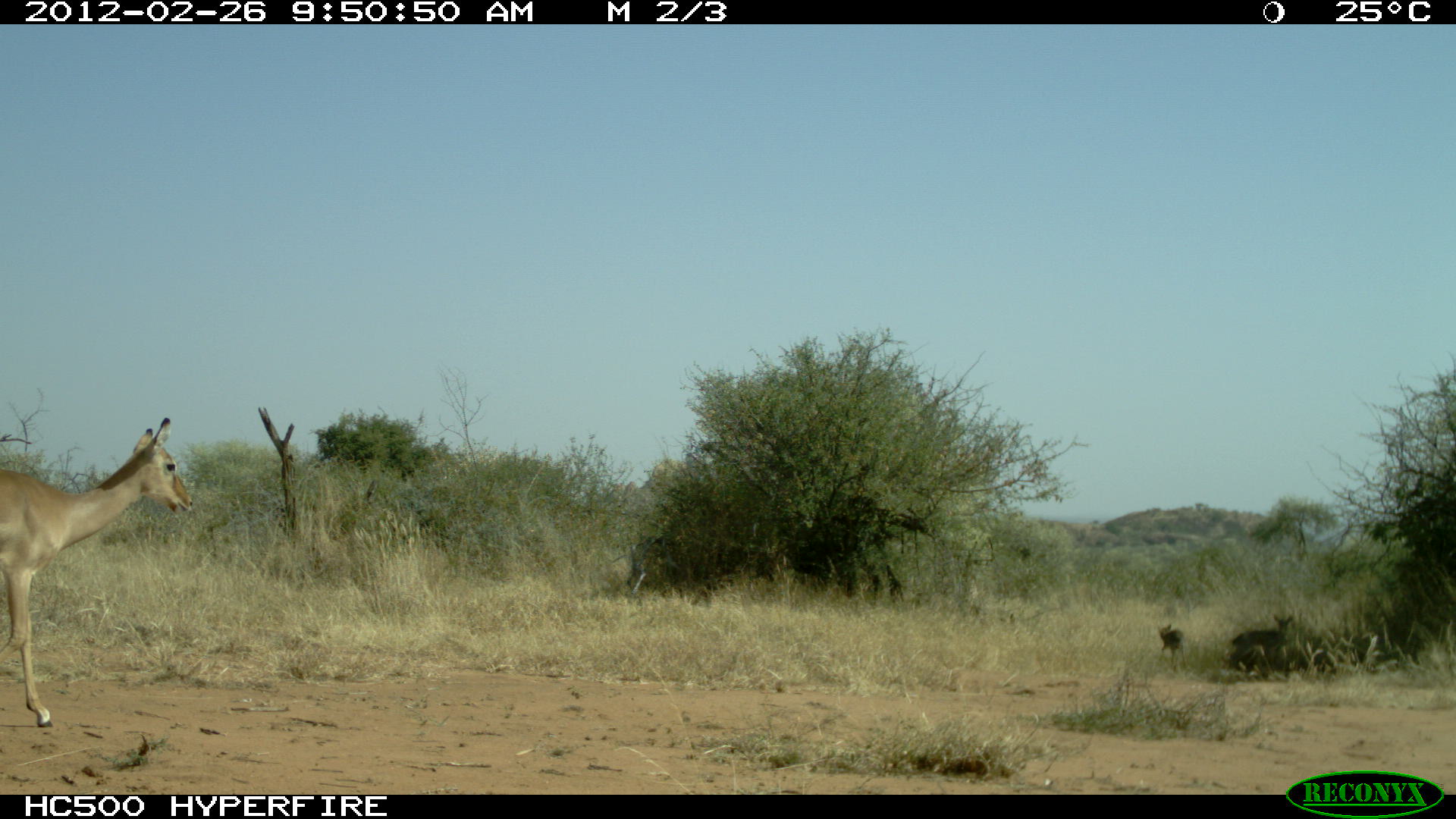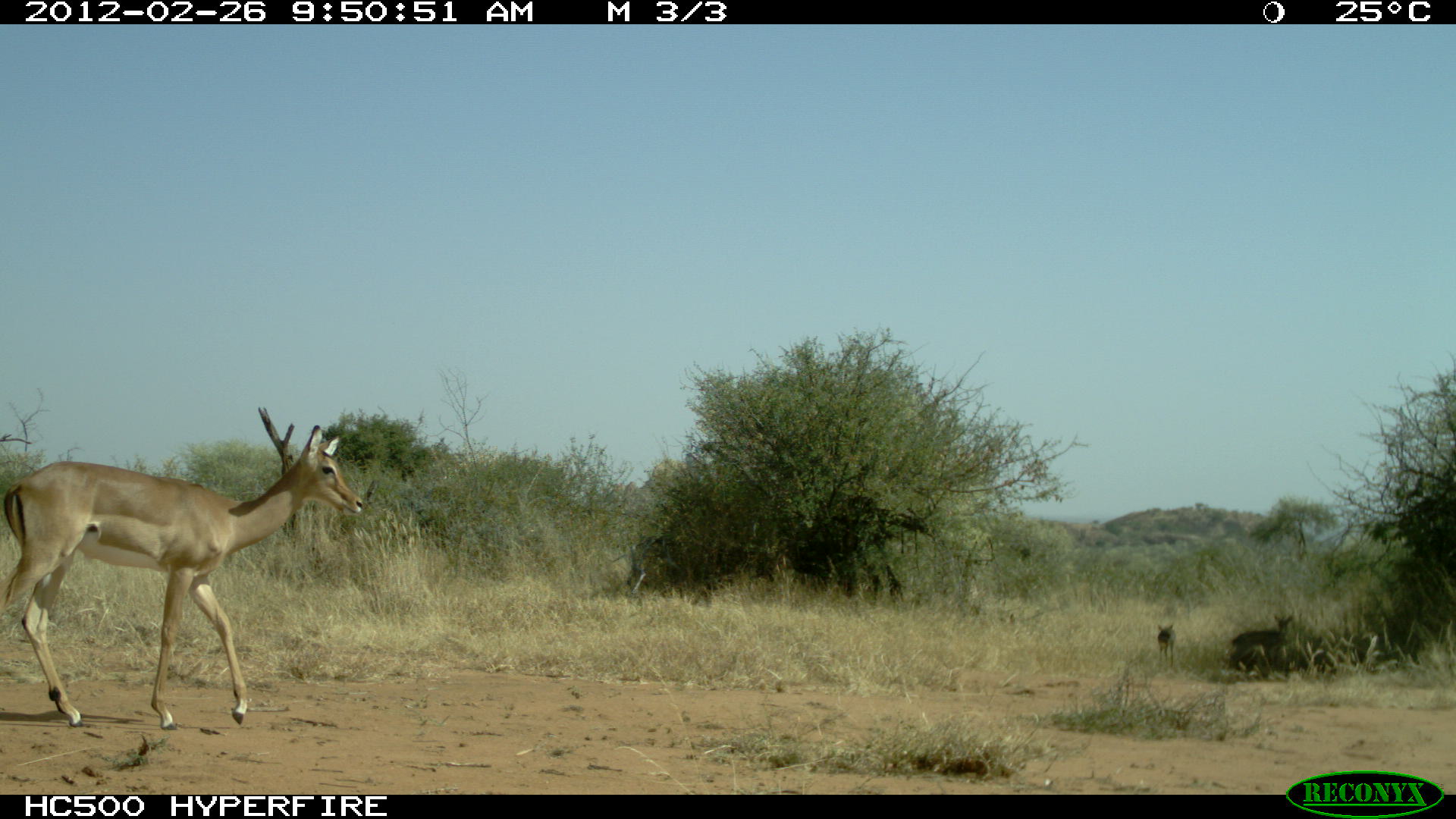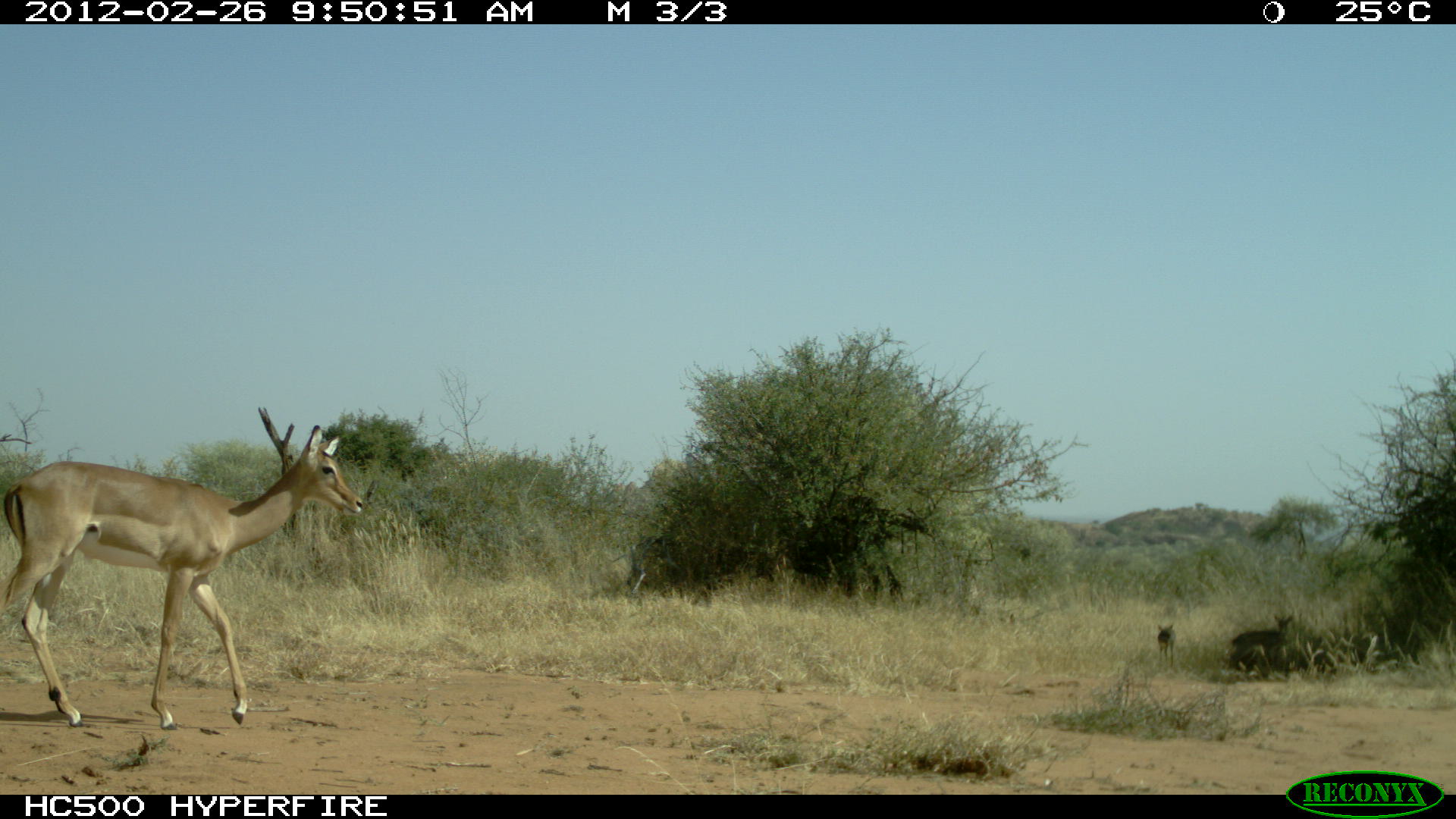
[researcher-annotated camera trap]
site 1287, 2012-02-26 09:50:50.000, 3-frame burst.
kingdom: Animalia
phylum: Chordata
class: Mammalia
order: Artiodactyla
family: Bovidae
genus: Madoqua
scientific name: Madoqua guentheri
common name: günther's dik-dik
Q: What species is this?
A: Madoqua guentheri (günther's dik-dik).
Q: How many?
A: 2.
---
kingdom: Animalia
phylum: Chordata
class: Mammalia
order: Artiodactyla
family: Bovidae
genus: Aepyceros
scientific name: Aepyceros melampus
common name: impala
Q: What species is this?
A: Aepyceros melampus (impala).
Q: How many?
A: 1.